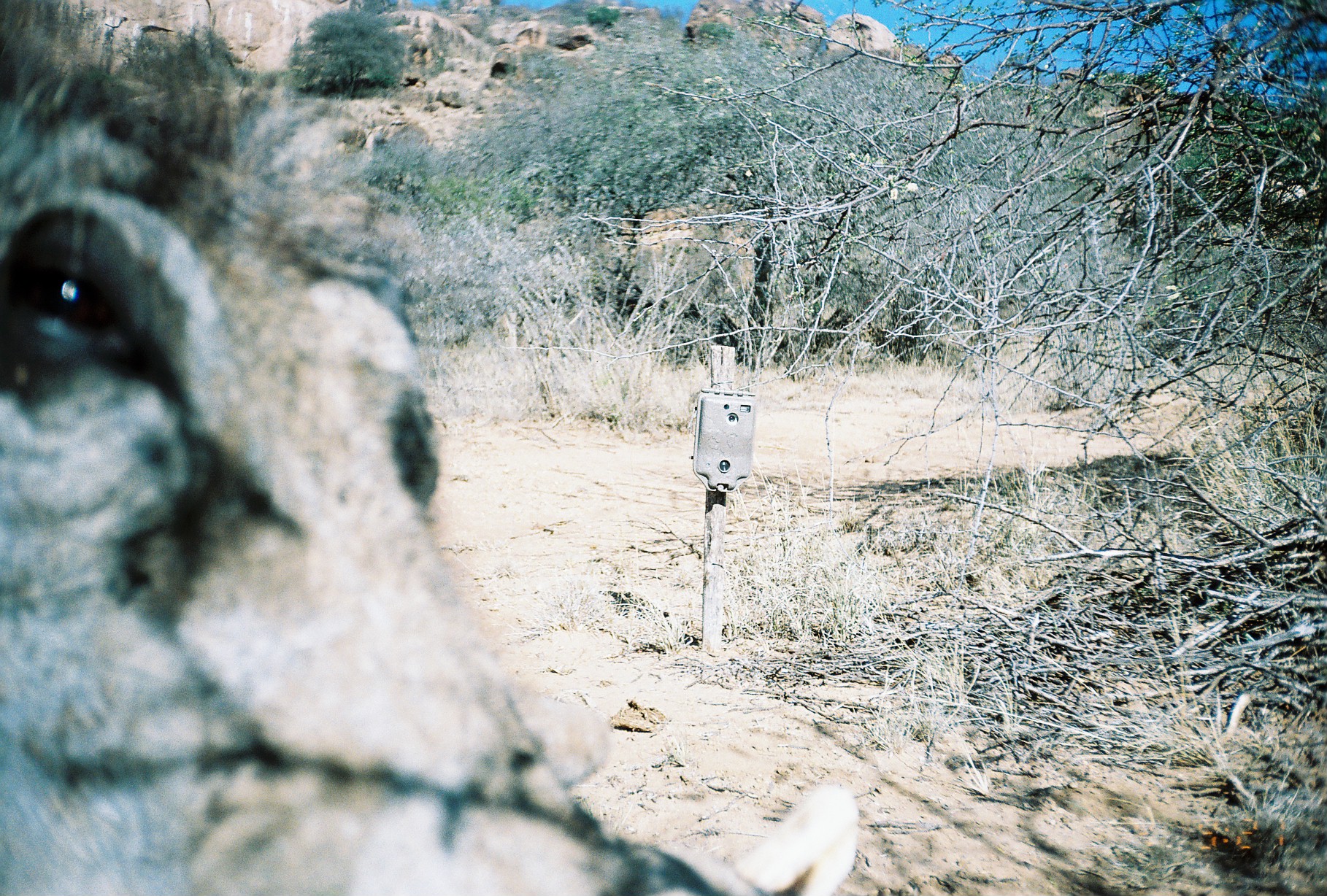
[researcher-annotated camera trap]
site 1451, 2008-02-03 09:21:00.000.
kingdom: Animalia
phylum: Chordata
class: Mammalia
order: Artiodactyla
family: Suidae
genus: Phacochoerus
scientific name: Phacochoerus africanus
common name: common warthog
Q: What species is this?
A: Phacochoerus africanus (common warthog).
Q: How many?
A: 1.